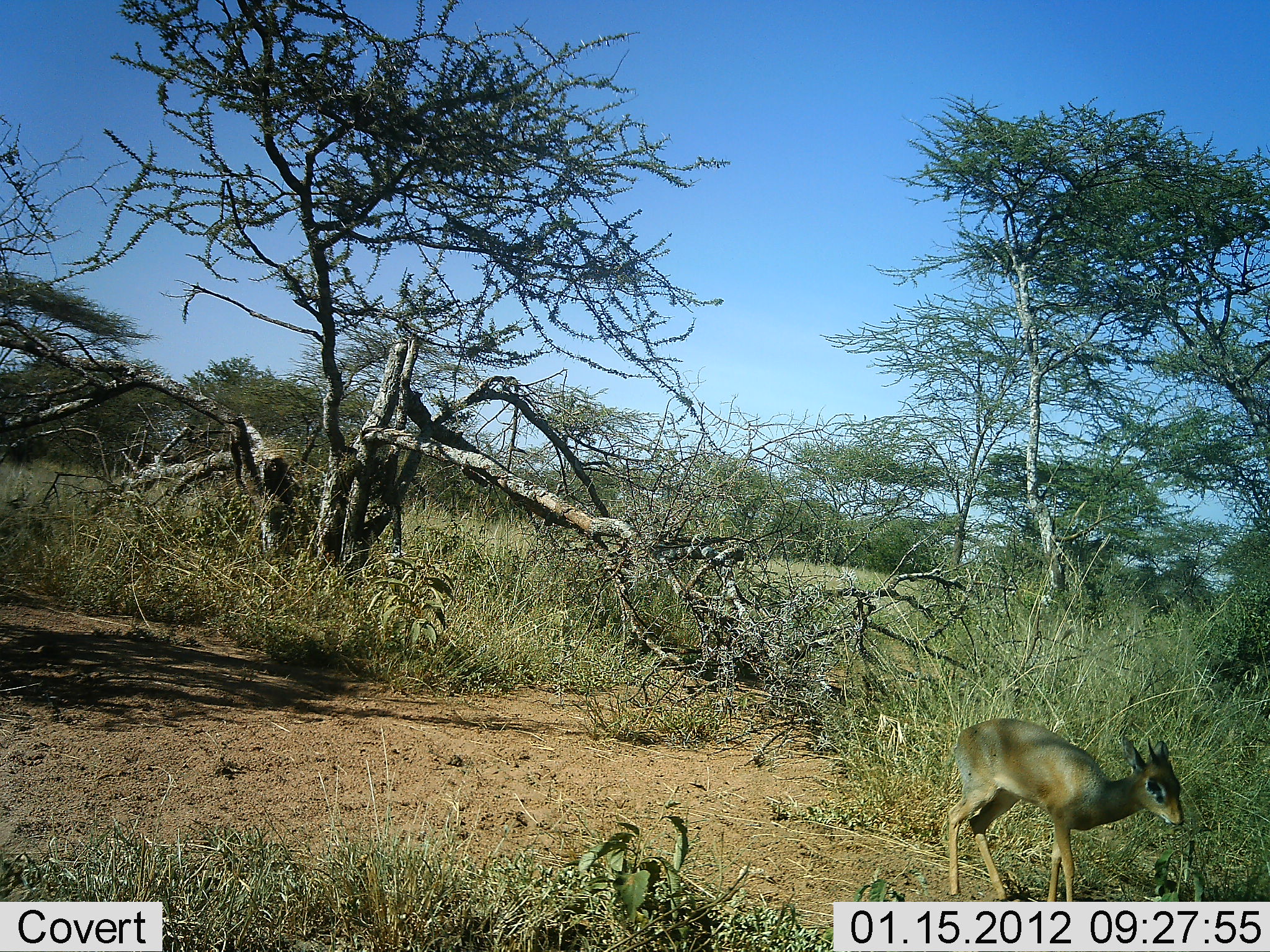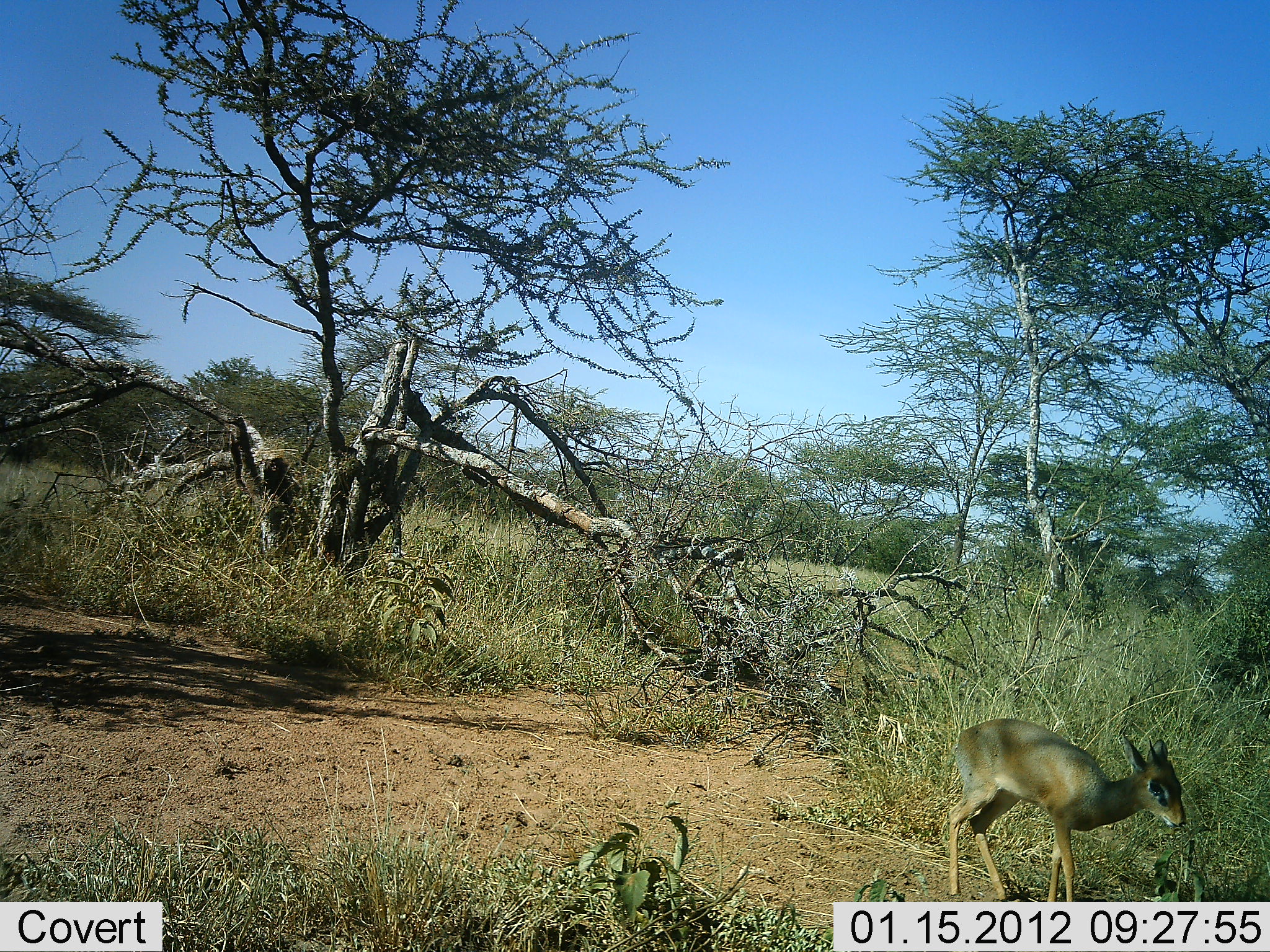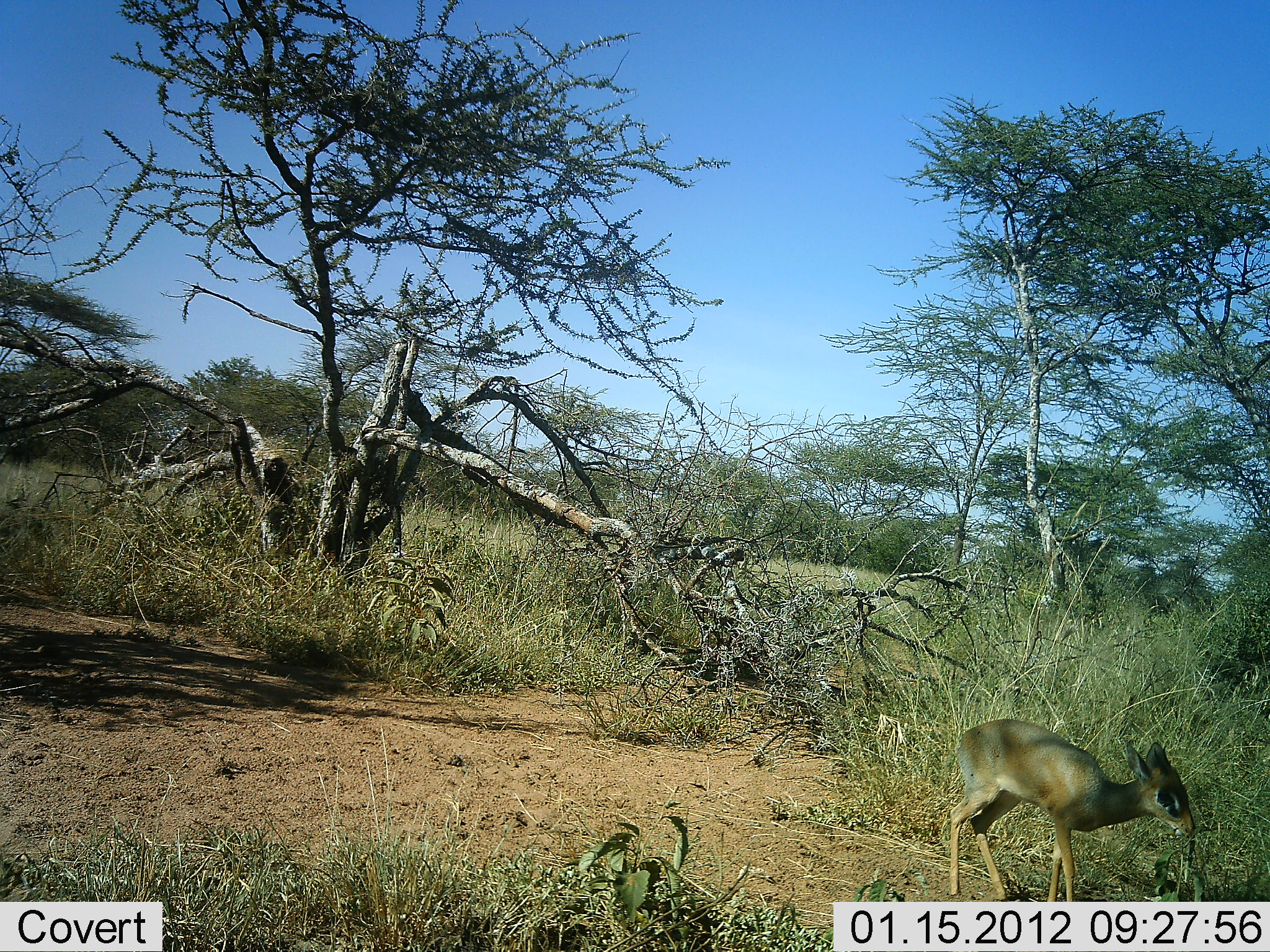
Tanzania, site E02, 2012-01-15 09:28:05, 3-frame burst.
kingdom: Animalia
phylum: Chordata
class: Mammalia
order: Artiodactyla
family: Bovidae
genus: Madoqua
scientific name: Madoqua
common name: dikdik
Dikdik (Madoqua), count 1. Behavior (volunteer vote fractions): standing 58%, resting 0%, moving 0%, interacting 0%. Young present (vote fraction): 0%. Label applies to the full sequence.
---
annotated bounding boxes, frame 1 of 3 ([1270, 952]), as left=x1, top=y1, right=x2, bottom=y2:
animal: left=947, top=718, right=1185, bottom=902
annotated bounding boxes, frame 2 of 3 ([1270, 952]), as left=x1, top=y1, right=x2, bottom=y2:
animal: left=948, top=718, right=1186, bottom=902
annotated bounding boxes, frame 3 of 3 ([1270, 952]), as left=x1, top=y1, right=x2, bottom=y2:
animal: left=949, top=718, right=1195, bottom=902